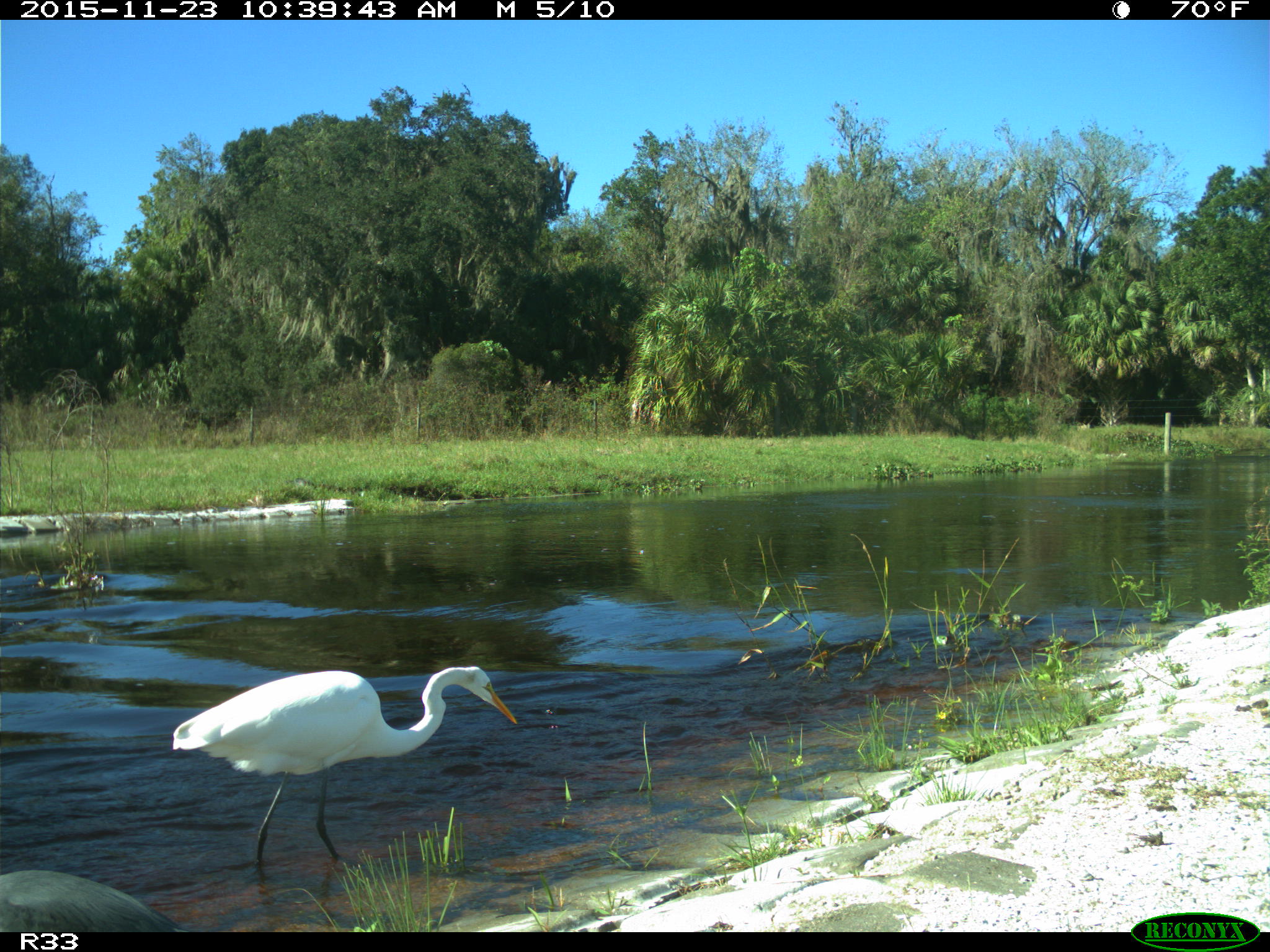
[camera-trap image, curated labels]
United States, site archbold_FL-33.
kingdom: Animalia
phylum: Chordata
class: Aves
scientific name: Aves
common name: birds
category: unidentified bird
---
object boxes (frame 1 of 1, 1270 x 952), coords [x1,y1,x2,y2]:
animal: [172,666,517,884]